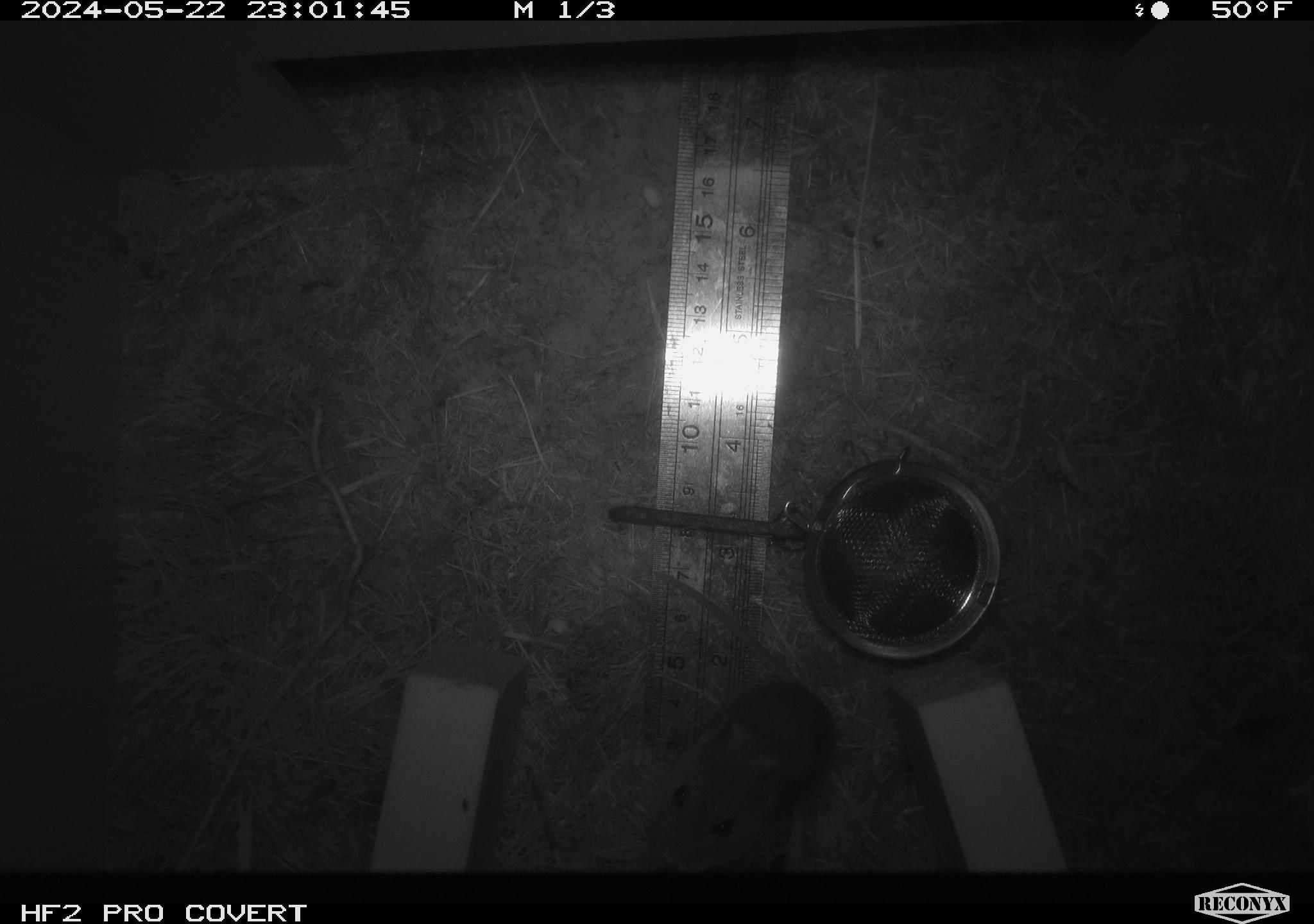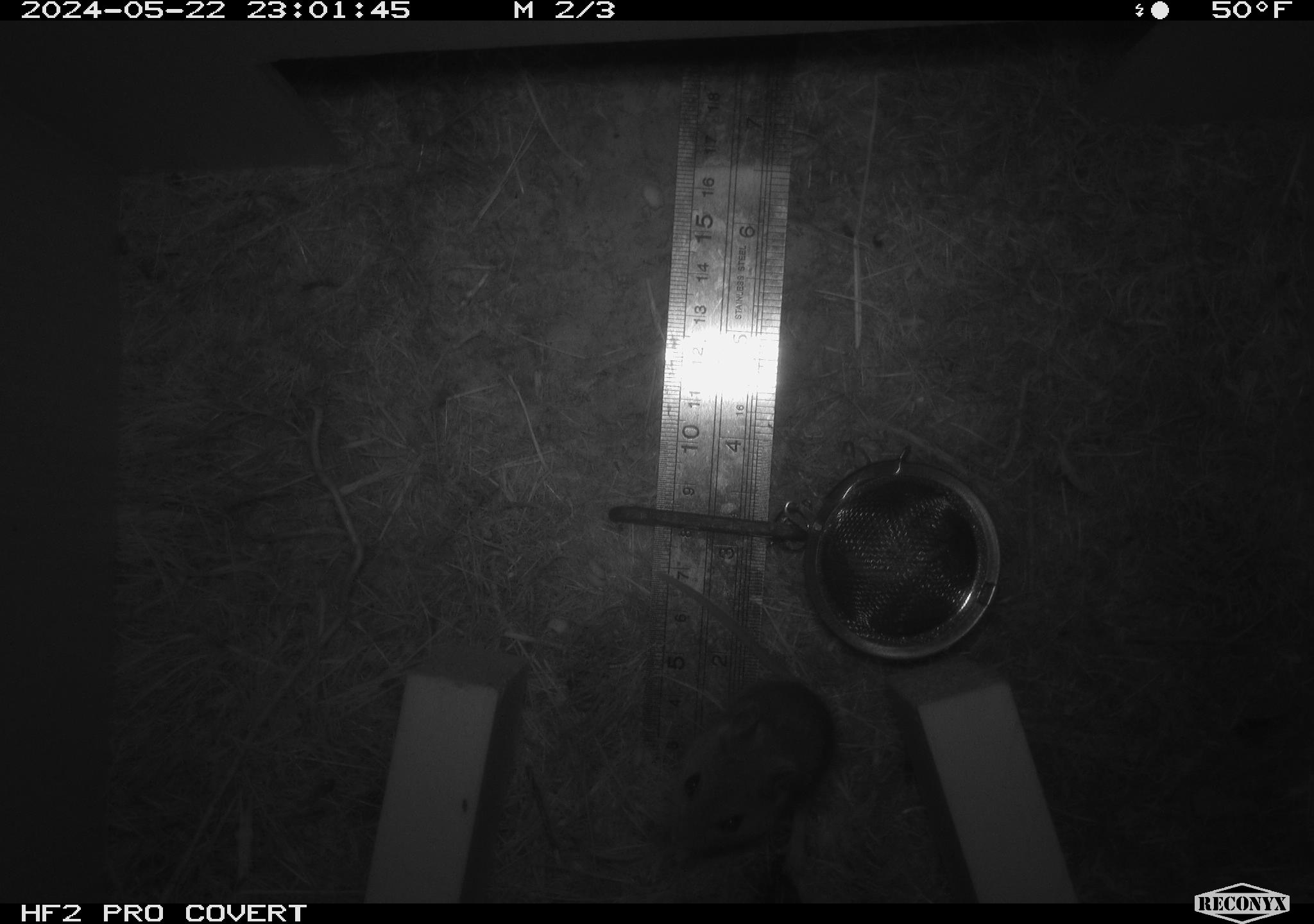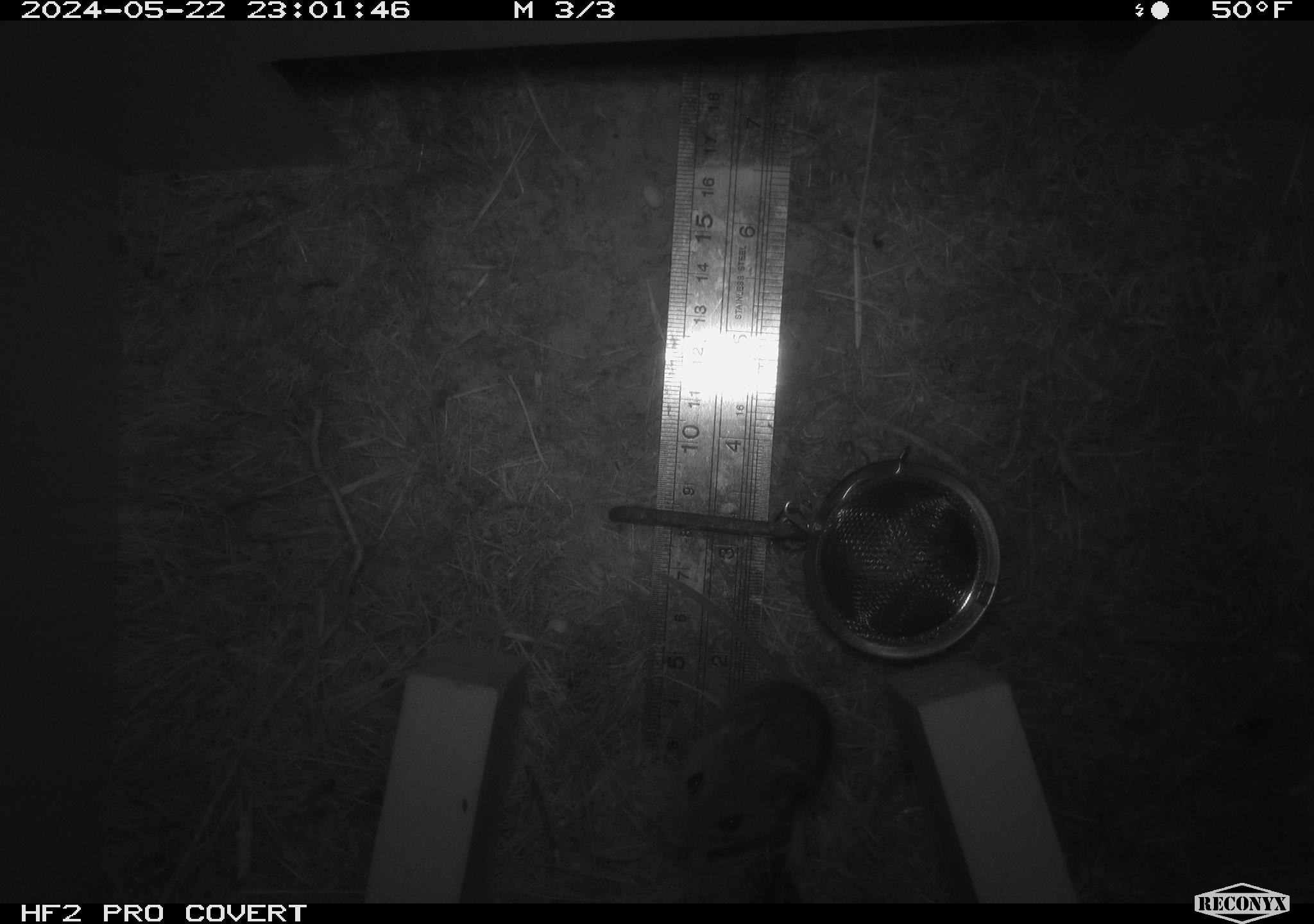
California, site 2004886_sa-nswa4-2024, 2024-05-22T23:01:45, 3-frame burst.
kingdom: Animalia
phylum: Chordata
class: Mammalia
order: Rodentia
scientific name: Rodentia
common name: rodent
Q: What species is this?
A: Rodent (Rodentia).